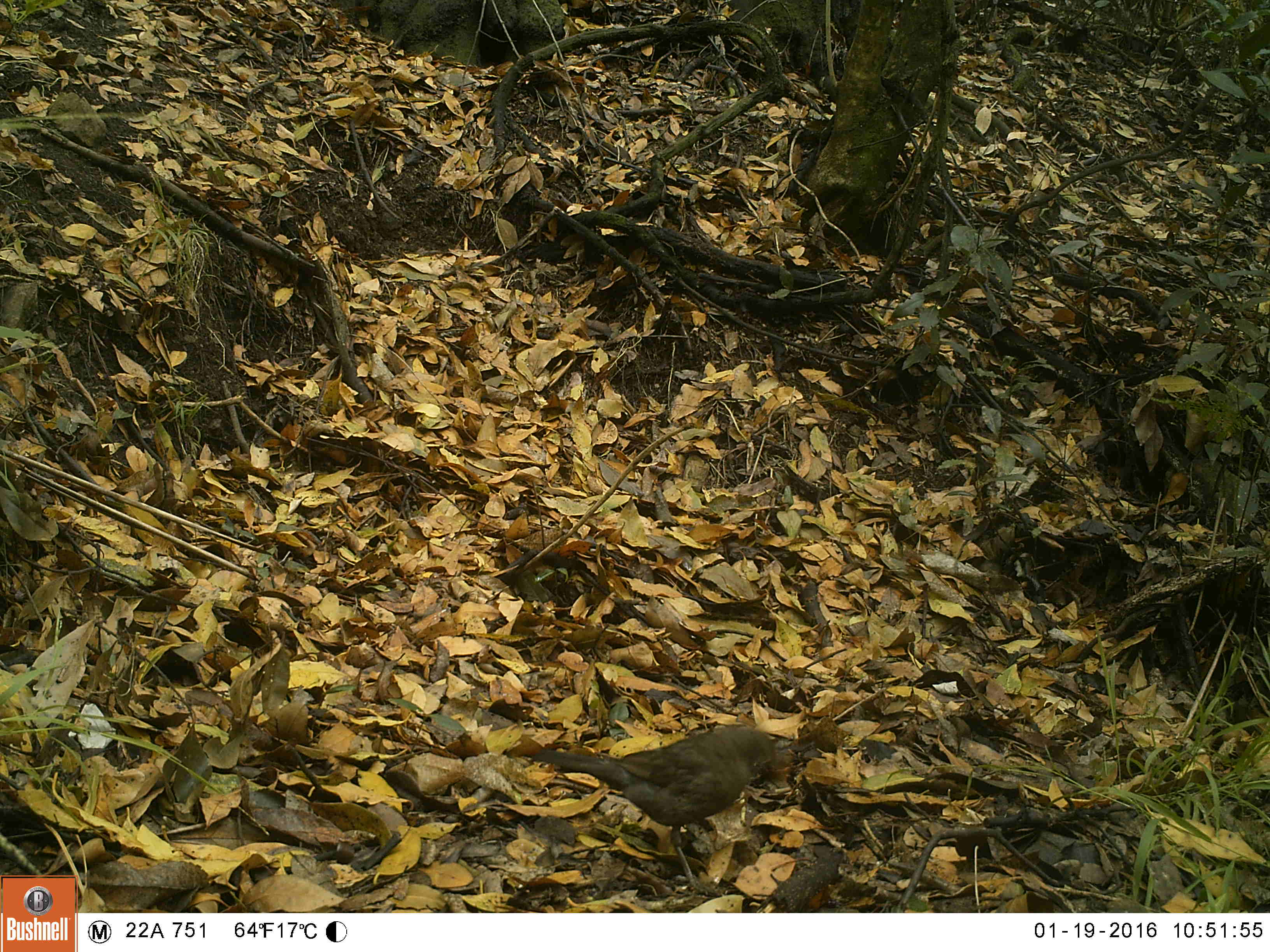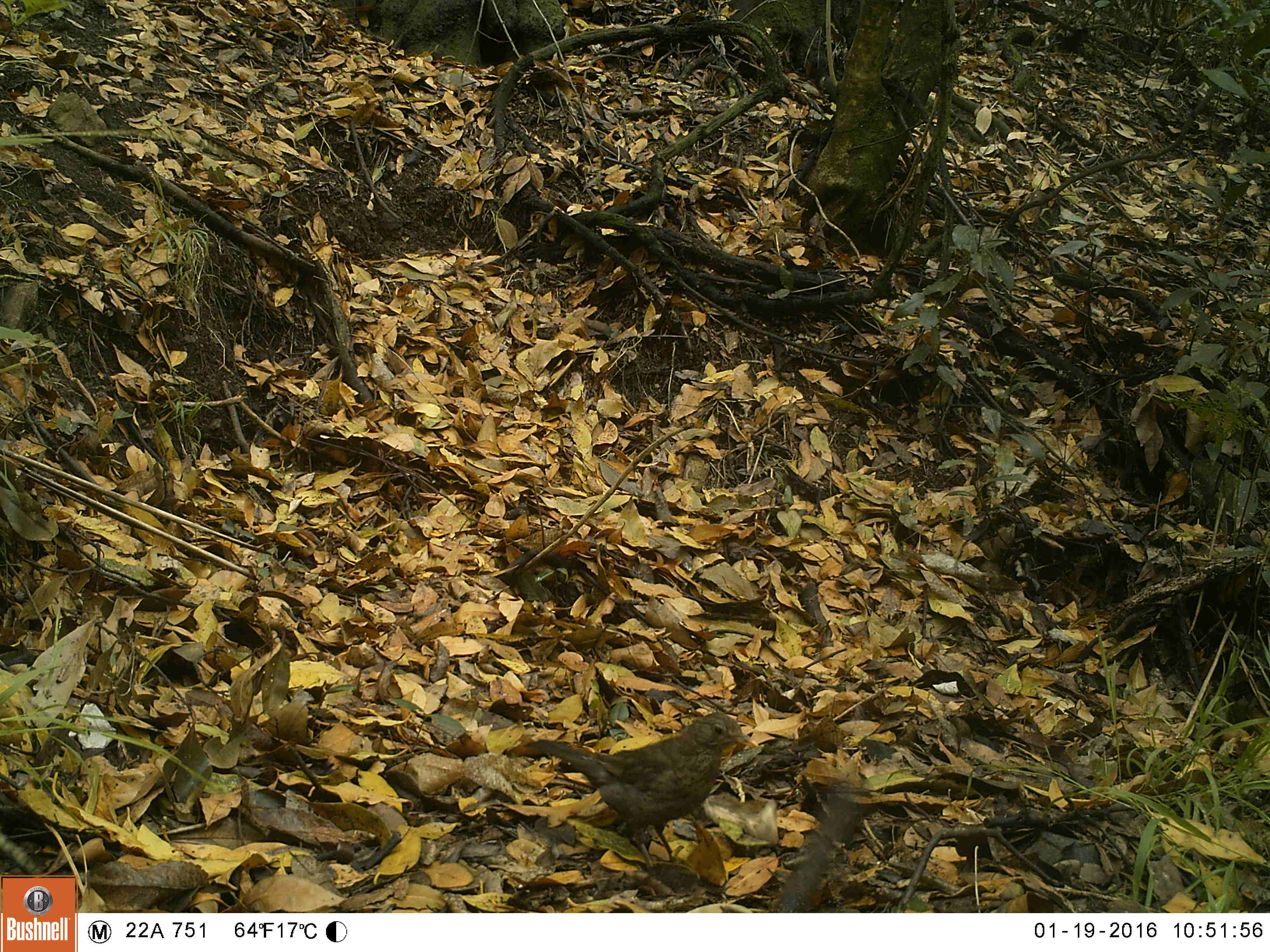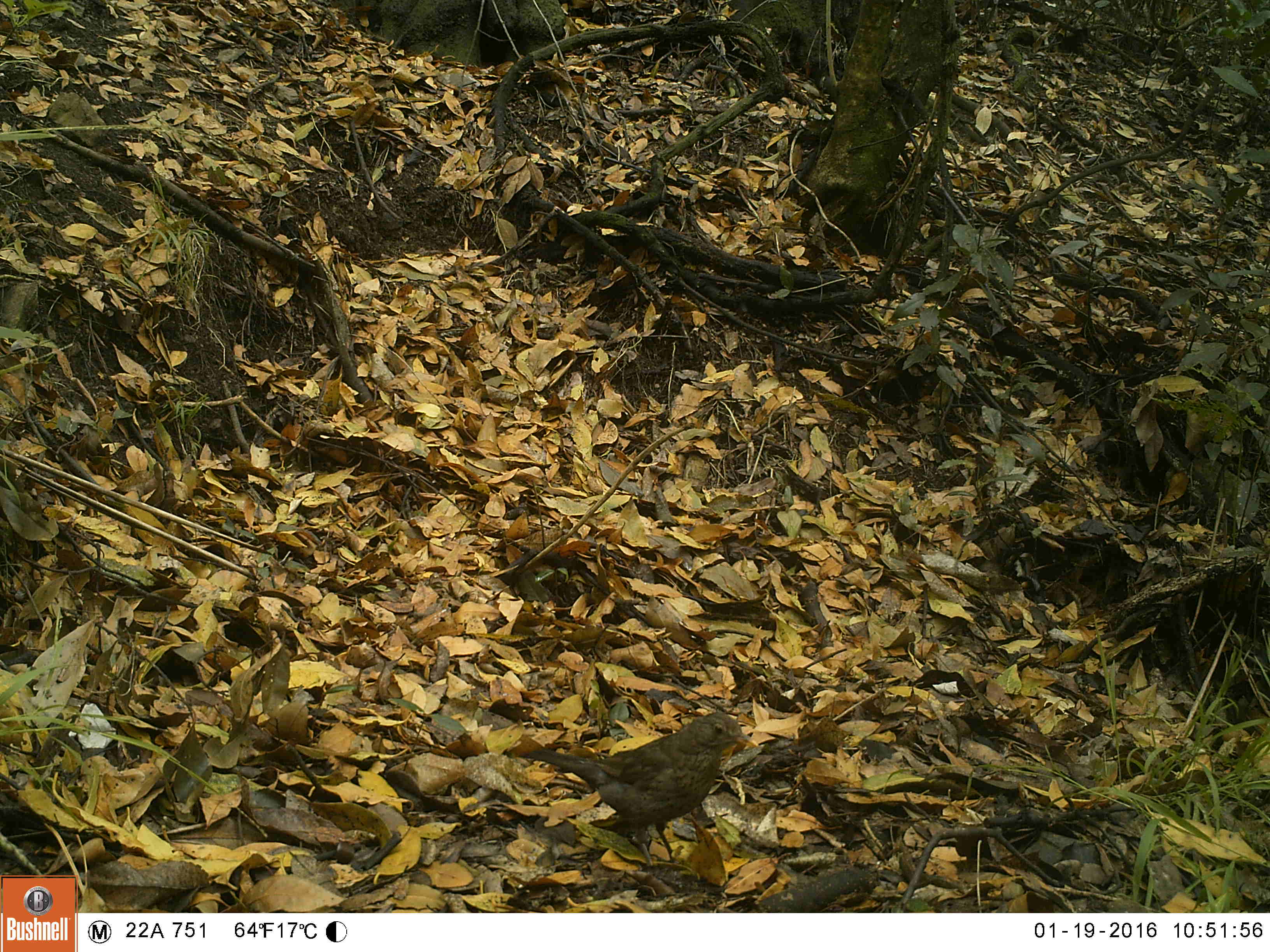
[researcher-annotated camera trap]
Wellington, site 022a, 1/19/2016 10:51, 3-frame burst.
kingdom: Animalia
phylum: Chordata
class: Aves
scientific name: Aves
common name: bird